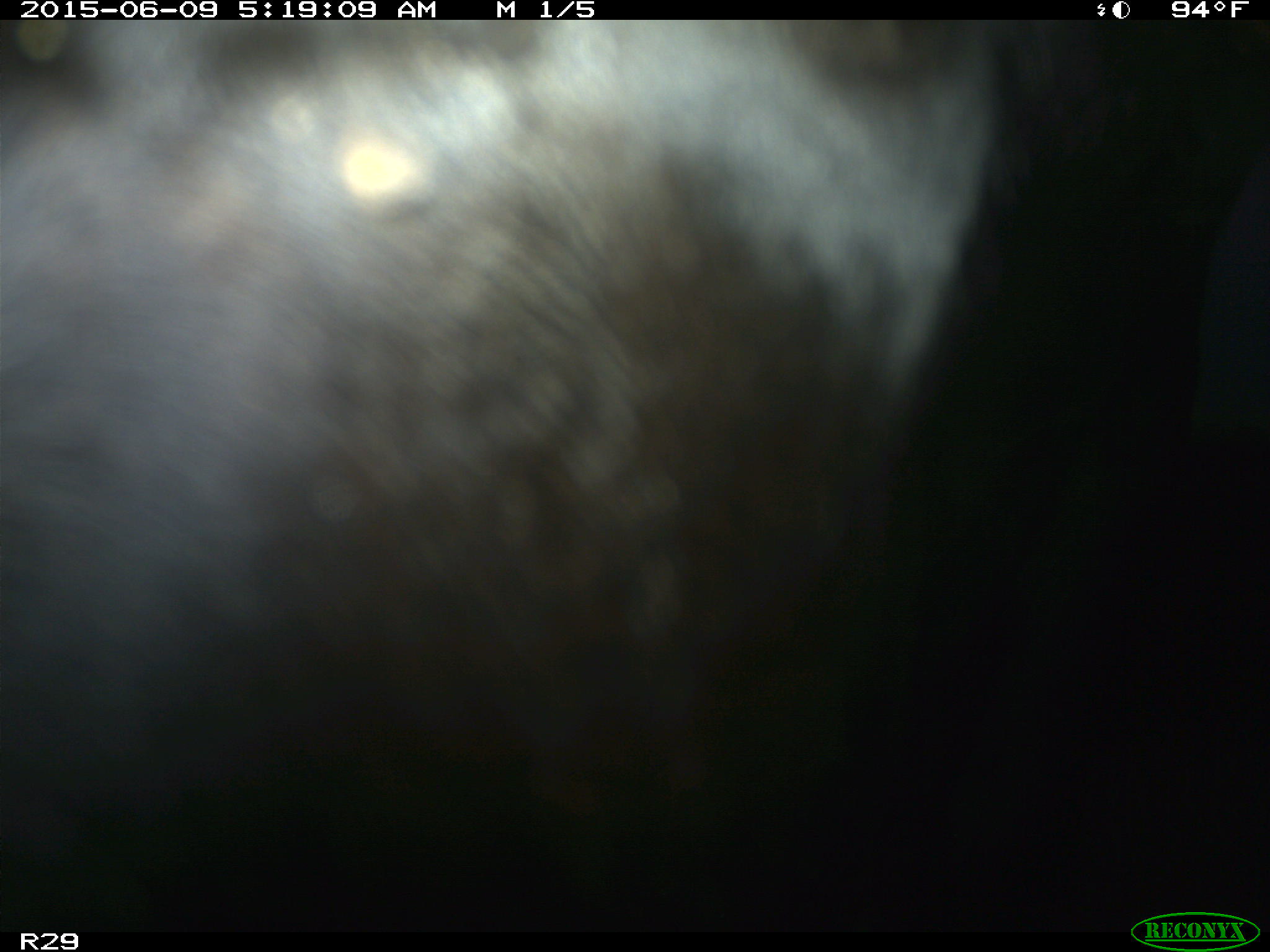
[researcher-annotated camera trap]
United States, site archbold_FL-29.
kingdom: Animalia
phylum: Chordata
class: Mammalia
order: Artiodactyla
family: Bovidae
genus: Bos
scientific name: Bos taurus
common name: domestic cow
Bos taurus (domestic cow).